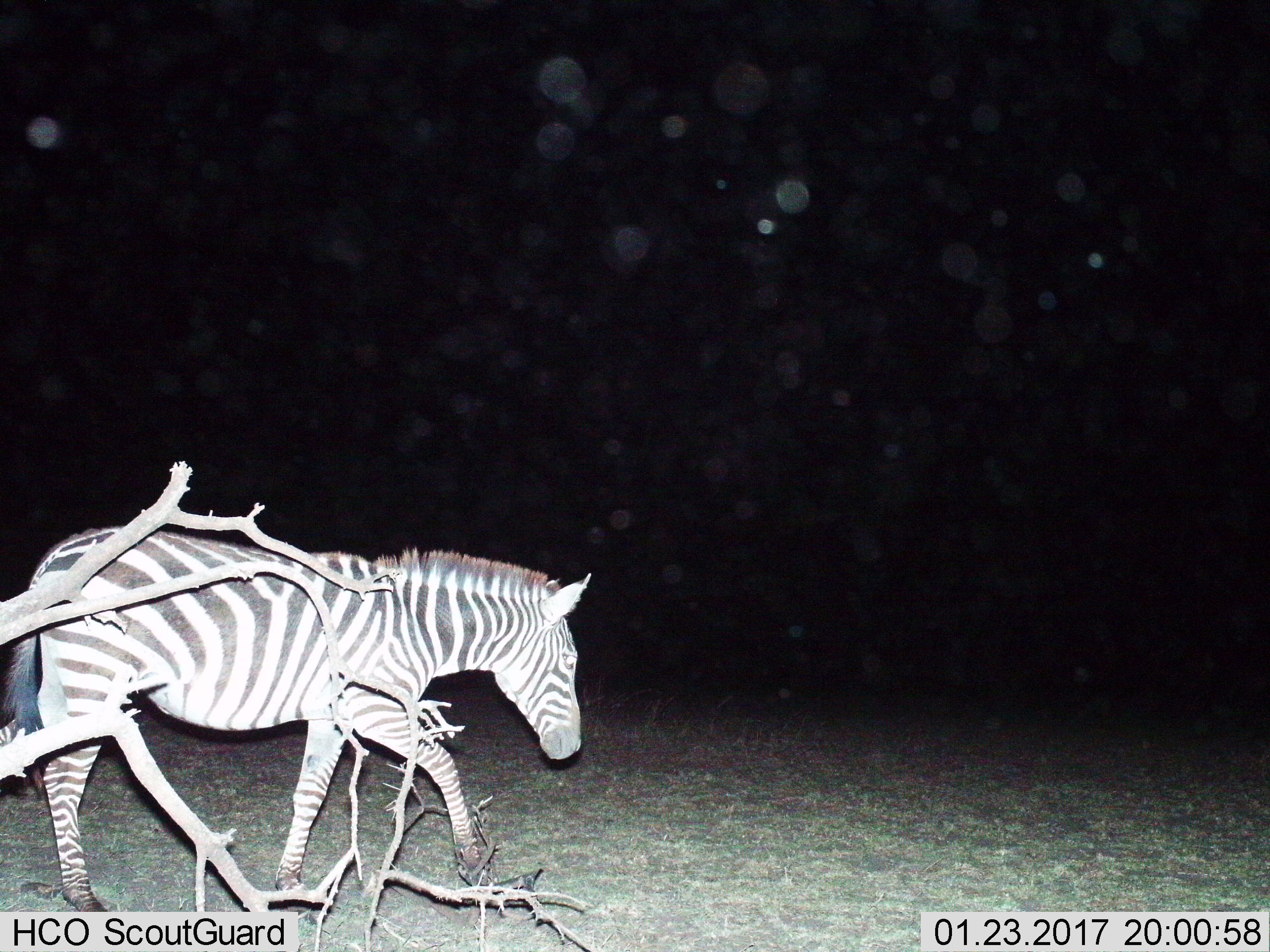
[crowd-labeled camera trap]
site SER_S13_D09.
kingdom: Animalia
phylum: Chordata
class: Mammalia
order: Perissodactyla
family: Equidae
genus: Equus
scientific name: Equus quagga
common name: plains zebra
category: zebraplains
Zebraplains (plains zebra) (Equus quagga), count 1. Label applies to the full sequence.